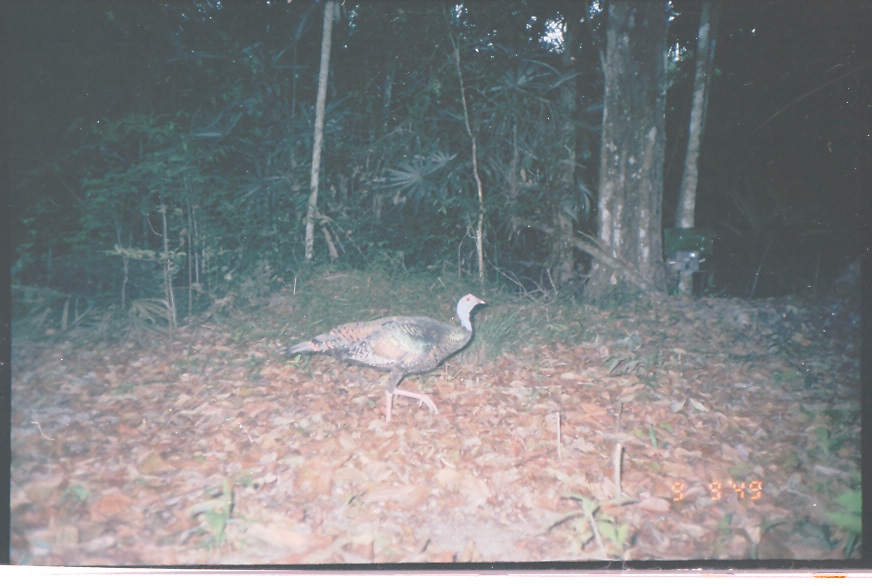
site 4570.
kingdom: Animalia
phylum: Chordata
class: Aves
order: Galliformes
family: Phasianidae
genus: Meleagris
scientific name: Meleagris ocellata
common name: ocellated turkey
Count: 1.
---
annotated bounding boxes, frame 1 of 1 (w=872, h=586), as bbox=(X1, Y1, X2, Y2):
meleagris ocellata: bbox=(277, 292, 487, 427)